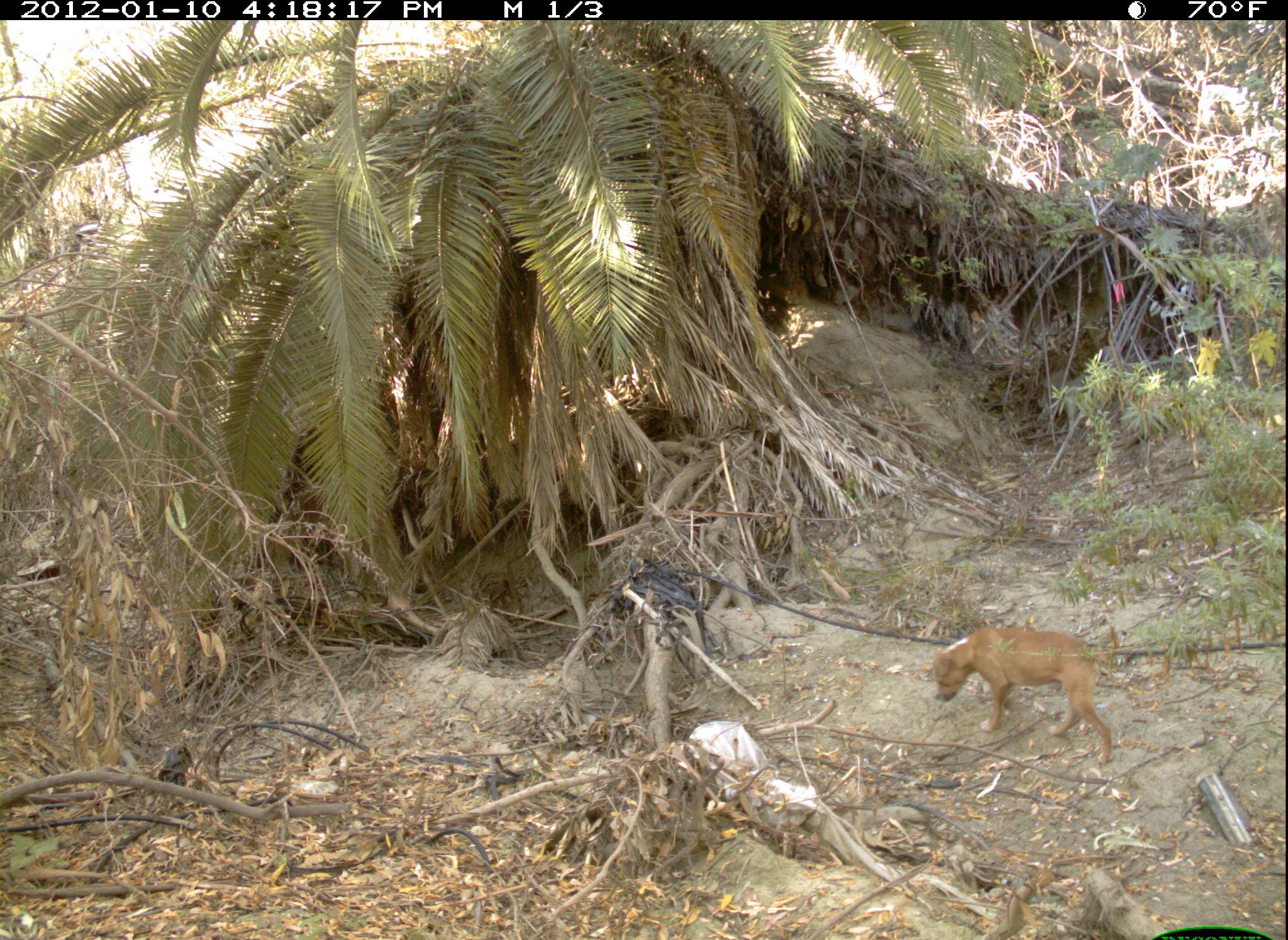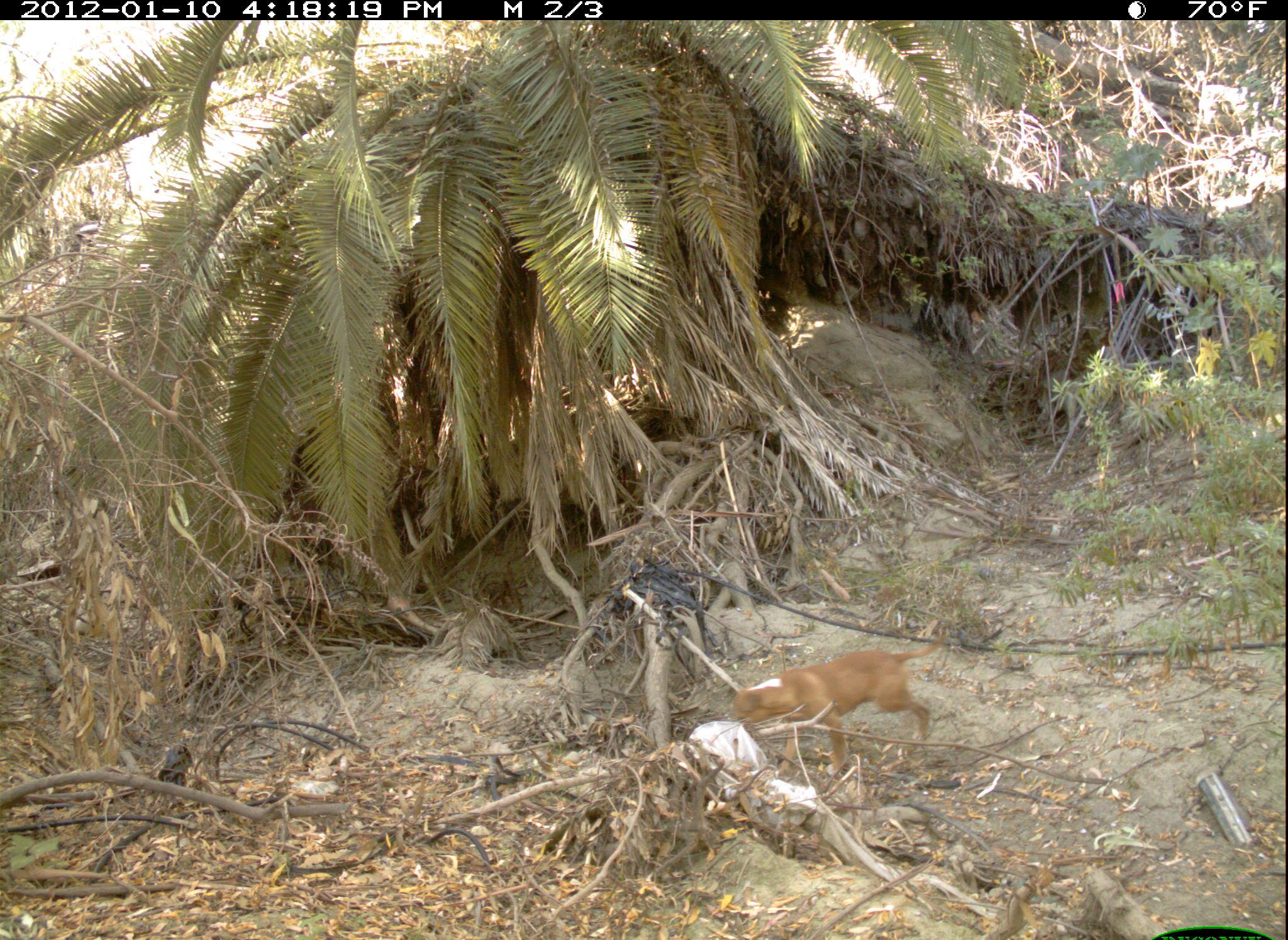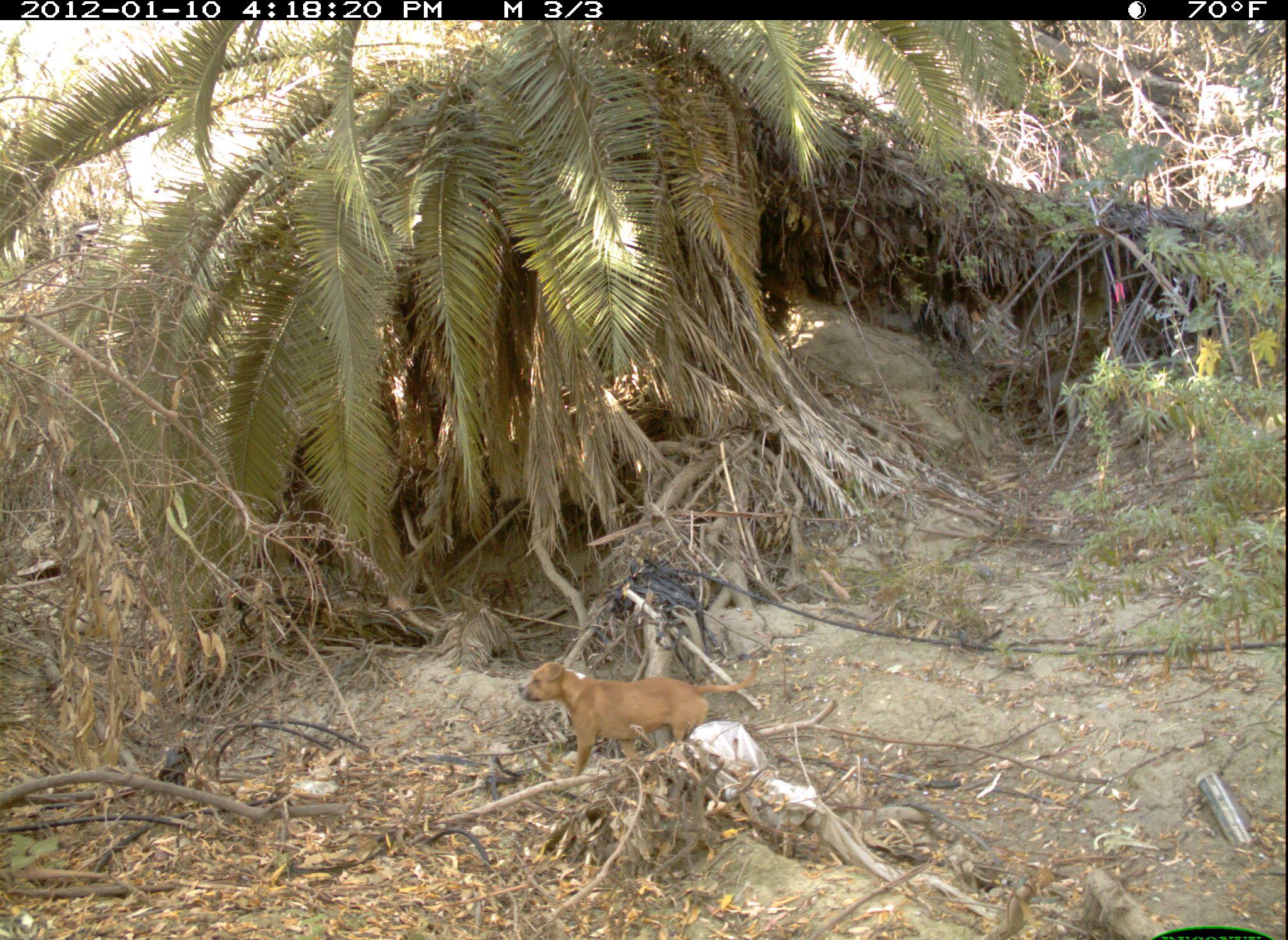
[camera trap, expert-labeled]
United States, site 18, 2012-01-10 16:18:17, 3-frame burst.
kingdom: Animalia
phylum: Chordata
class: Mammalia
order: Carnivora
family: Canidae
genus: Canis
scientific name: Canis familiaris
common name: domestic dog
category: dog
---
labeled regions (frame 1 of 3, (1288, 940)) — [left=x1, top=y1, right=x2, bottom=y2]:
dog: [left=933, top=625, right=1113, bottom=767]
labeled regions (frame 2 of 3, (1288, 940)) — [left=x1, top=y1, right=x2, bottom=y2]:
dog: [left=729, top=633, right=950, bottom=781]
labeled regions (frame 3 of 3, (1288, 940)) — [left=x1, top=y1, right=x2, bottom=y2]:
dog: [left=519, top=661, right=761, bottom=788]